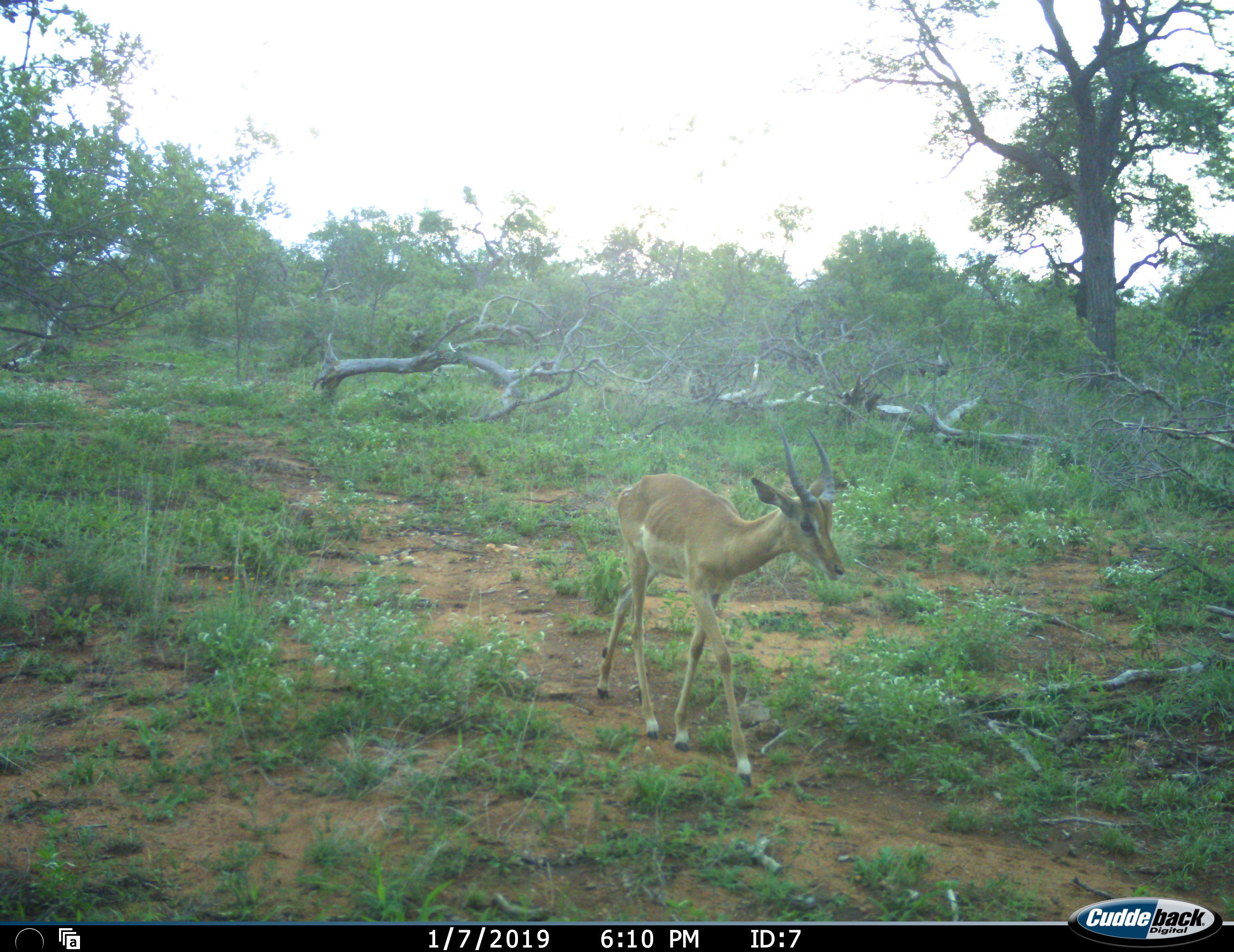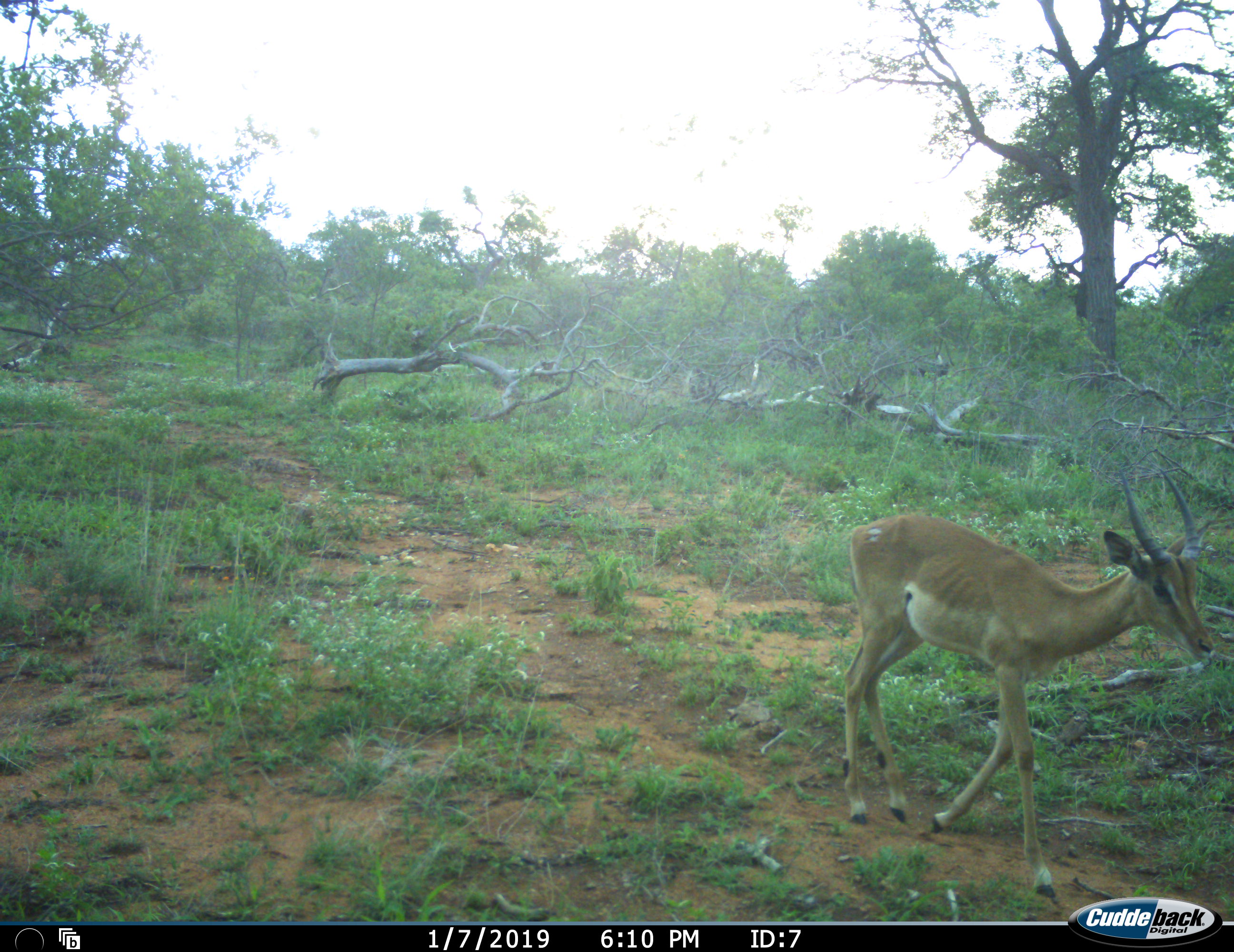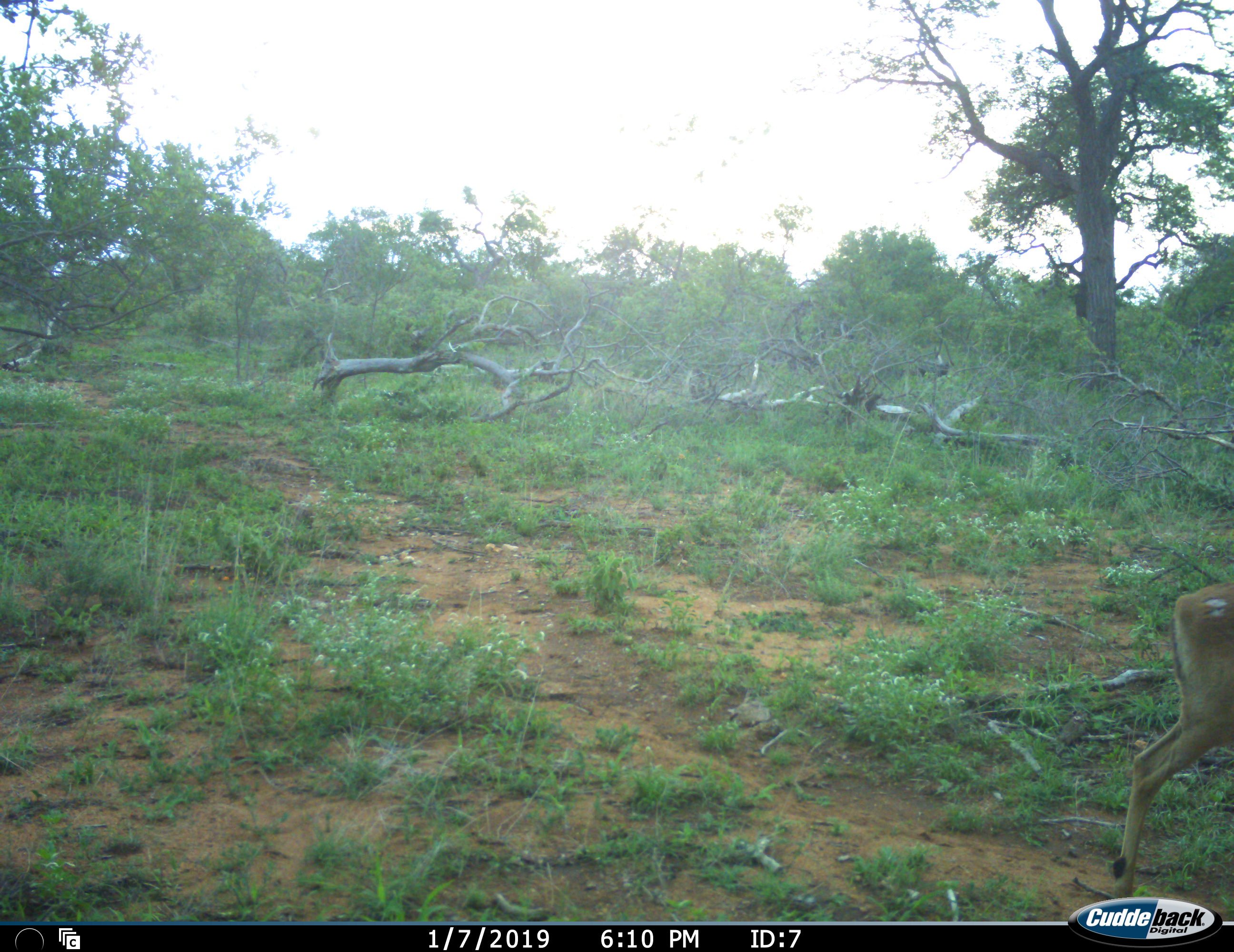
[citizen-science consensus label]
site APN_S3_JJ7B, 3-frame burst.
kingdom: Animalia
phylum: Chordata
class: Mammalia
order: Artiodactyla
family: Bovidae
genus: Aepyceros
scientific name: Aepyceros melampus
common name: impala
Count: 1.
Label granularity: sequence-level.